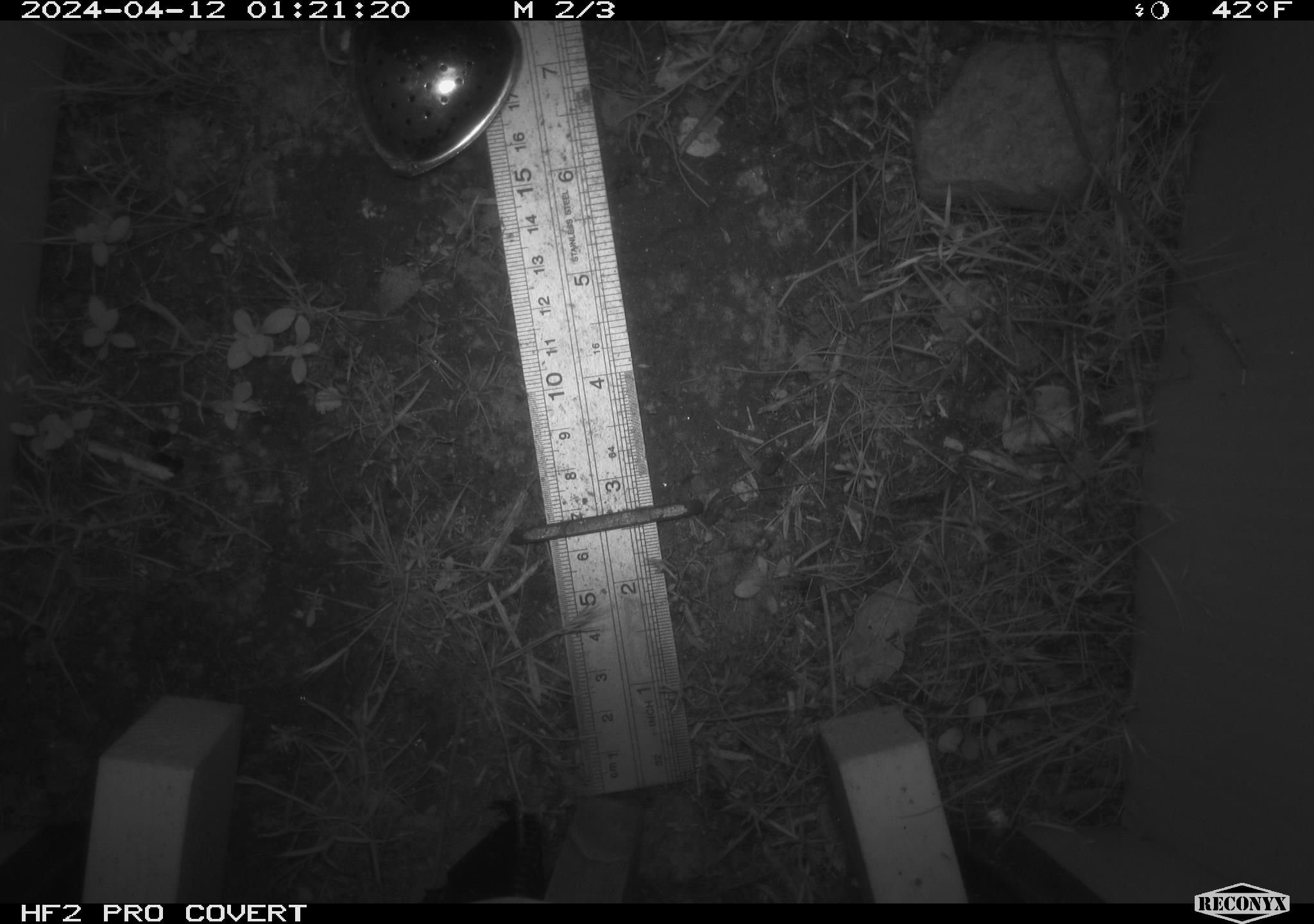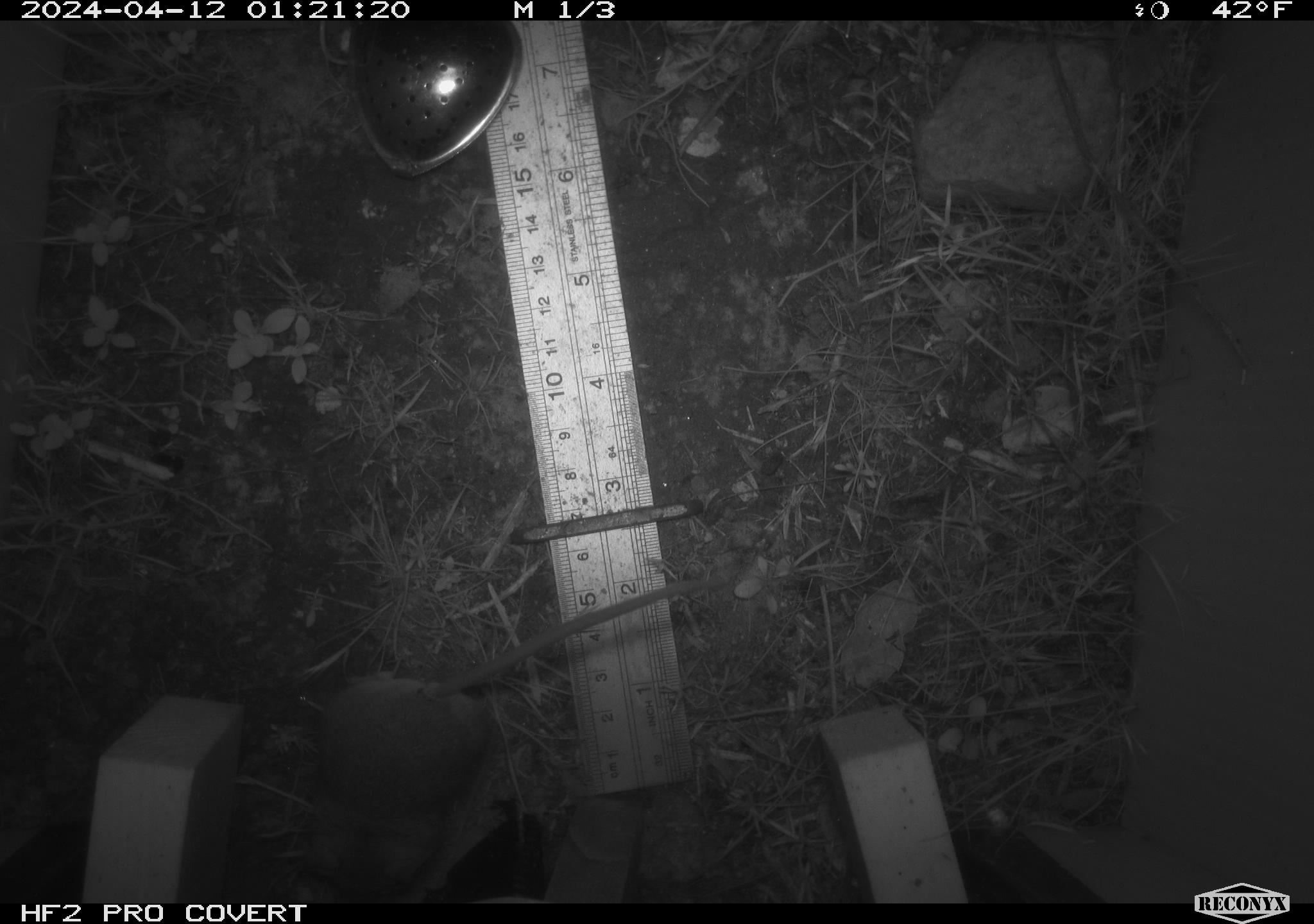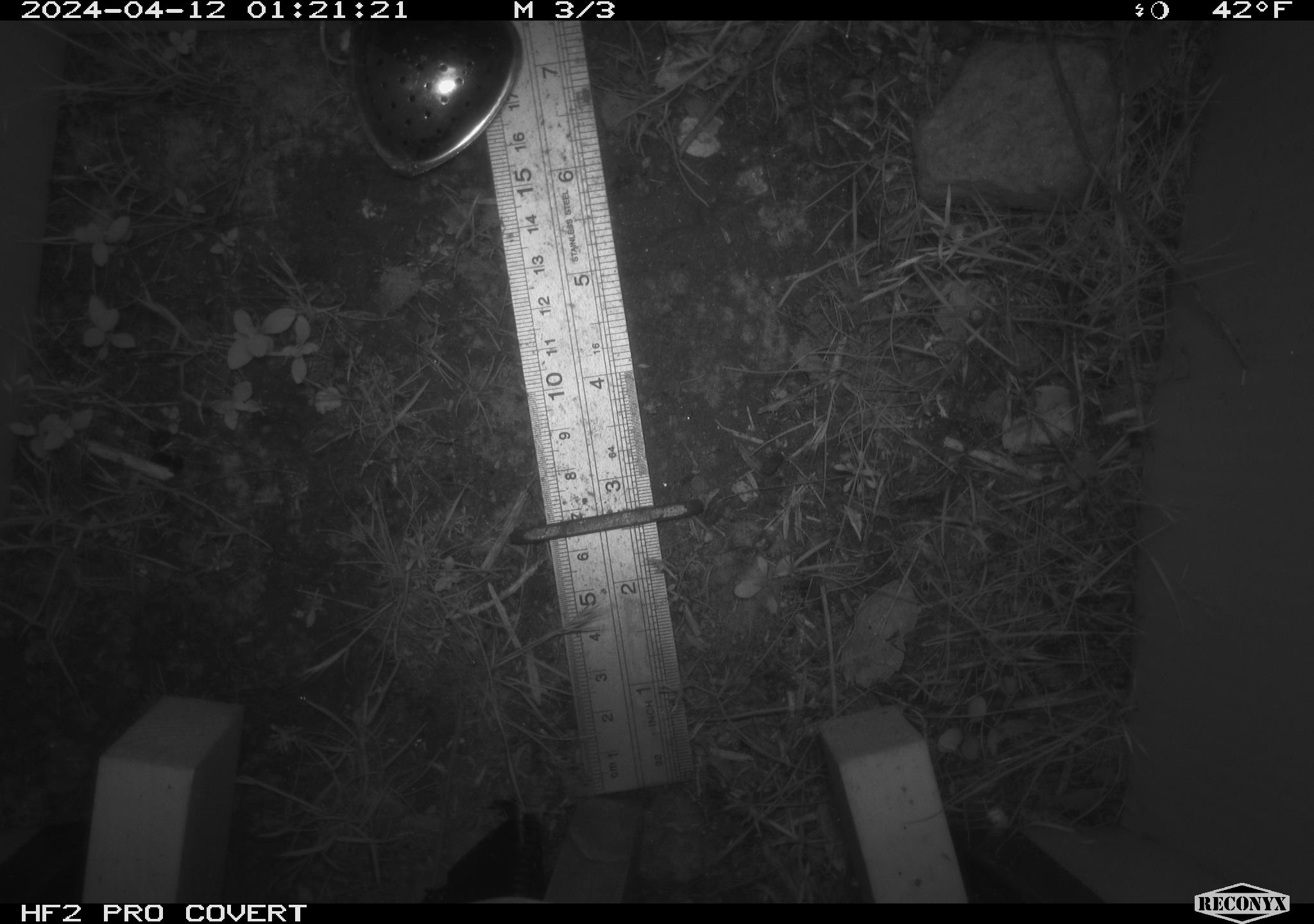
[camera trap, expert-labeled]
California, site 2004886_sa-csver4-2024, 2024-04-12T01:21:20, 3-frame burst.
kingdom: Animalia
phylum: Chordata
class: Mammalia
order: Rodentia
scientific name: Rodentia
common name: mouse species